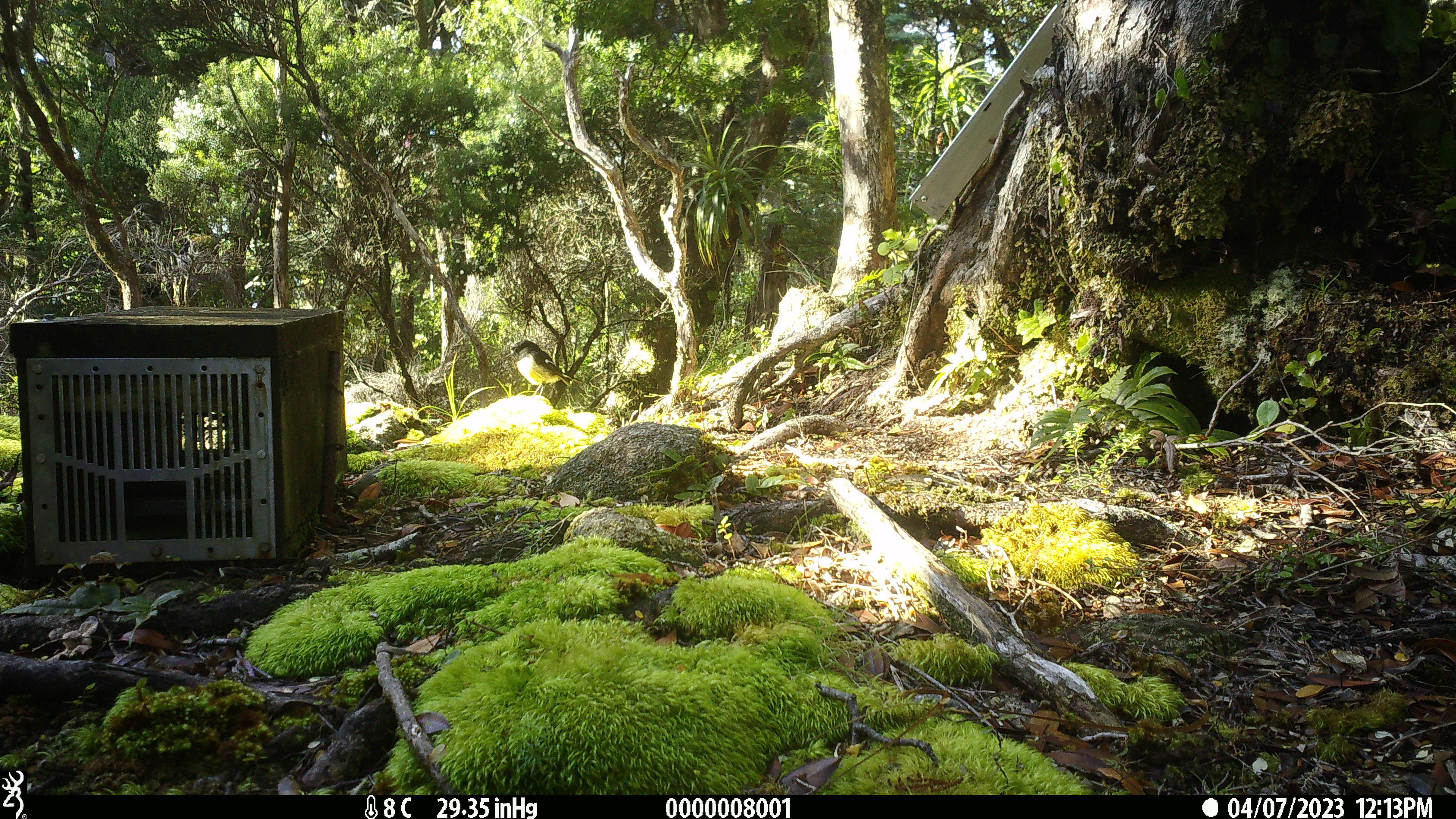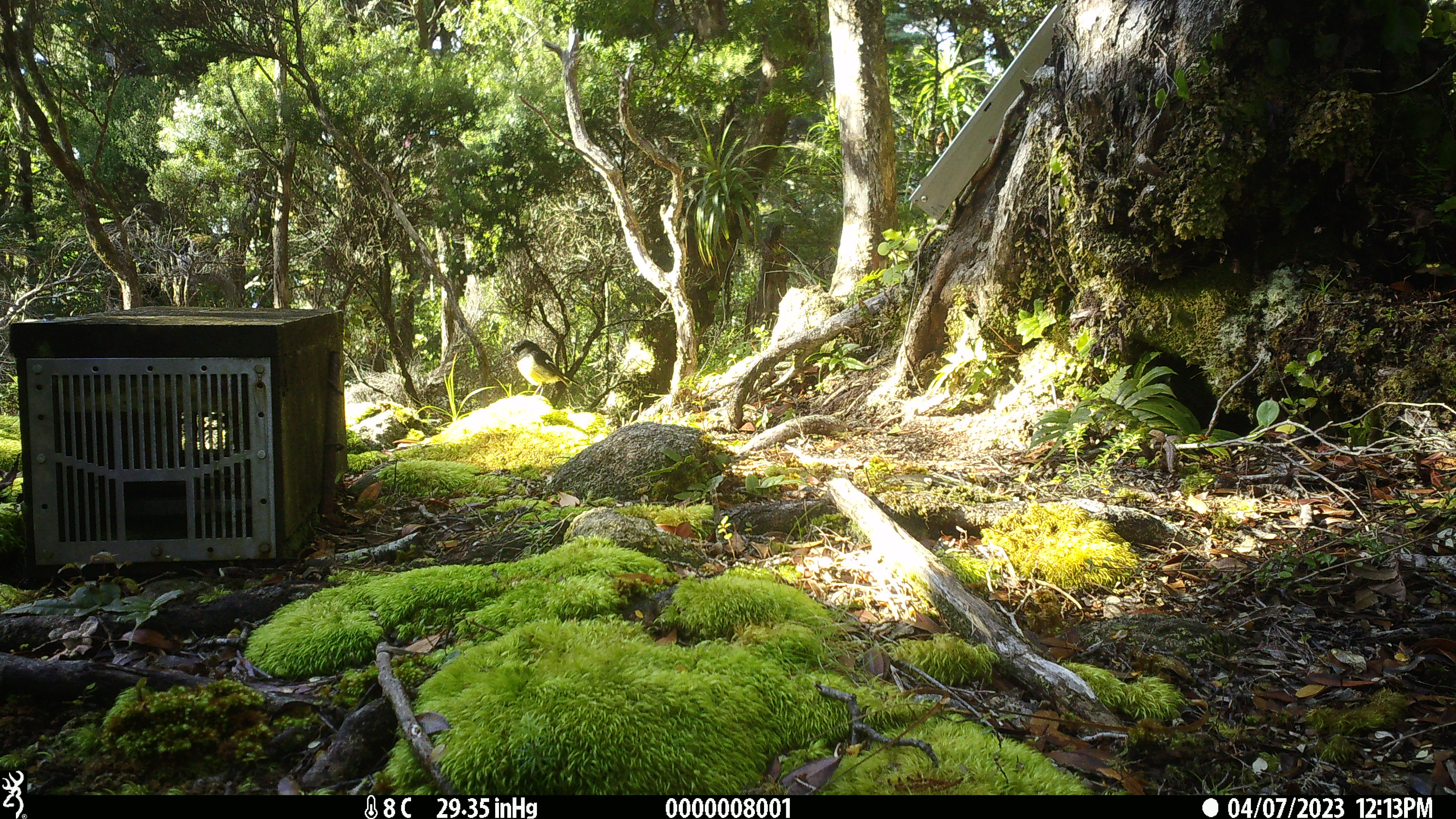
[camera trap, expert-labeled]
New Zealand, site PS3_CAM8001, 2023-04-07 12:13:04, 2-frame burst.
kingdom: Animalia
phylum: Chordata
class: Aves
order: Passeriformes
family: Petroicidae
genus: Petroica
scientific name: Petroica macrocephala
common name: tomtit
Tomtit (Petroica macrocephala).